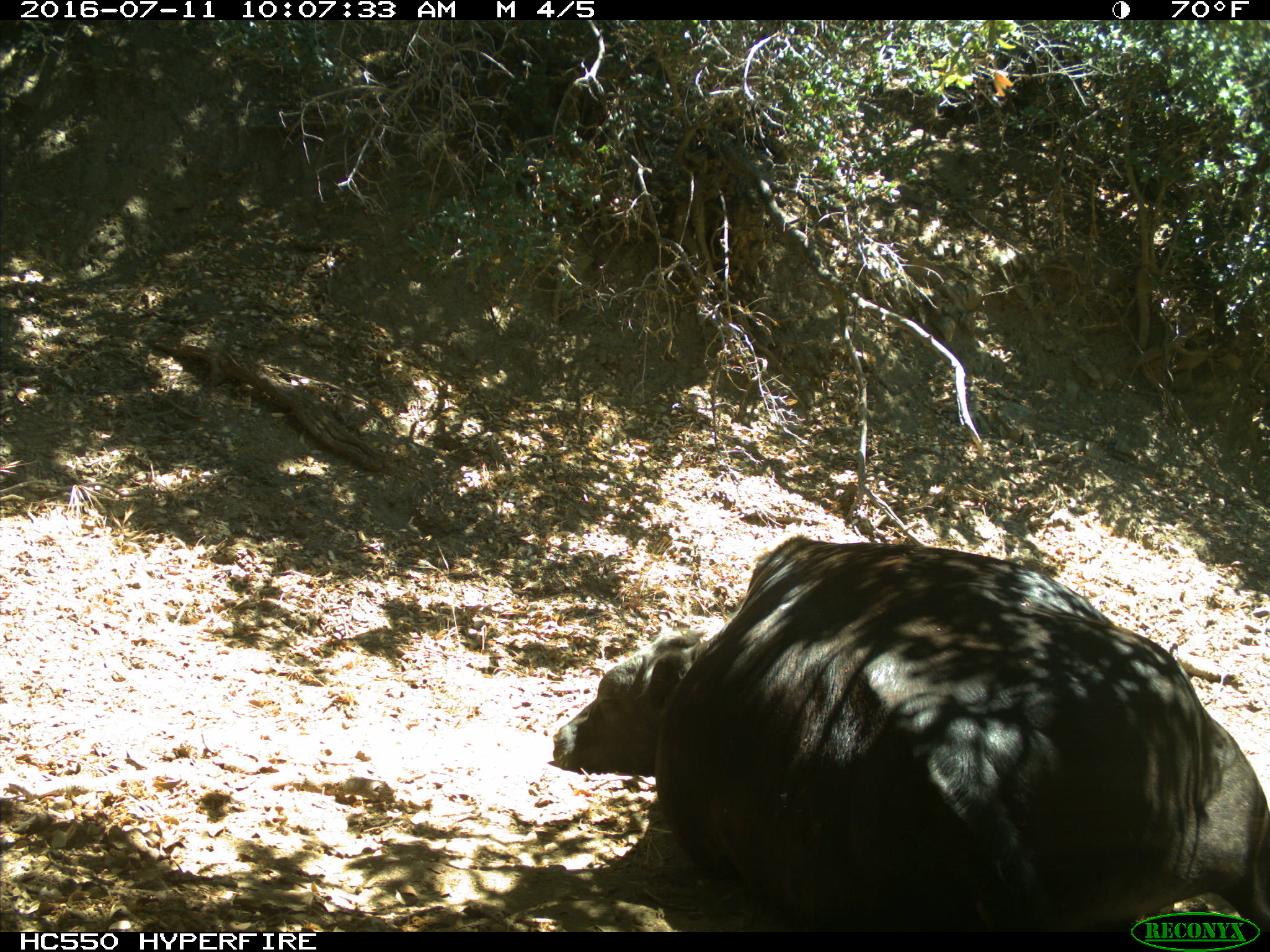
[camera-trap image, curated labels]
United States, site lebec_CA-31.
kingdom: Animalia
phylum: Chordata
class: Mammalia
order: Artiodactyla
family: Bovidae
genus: Bos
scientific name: Bos taurus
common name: domestic cow